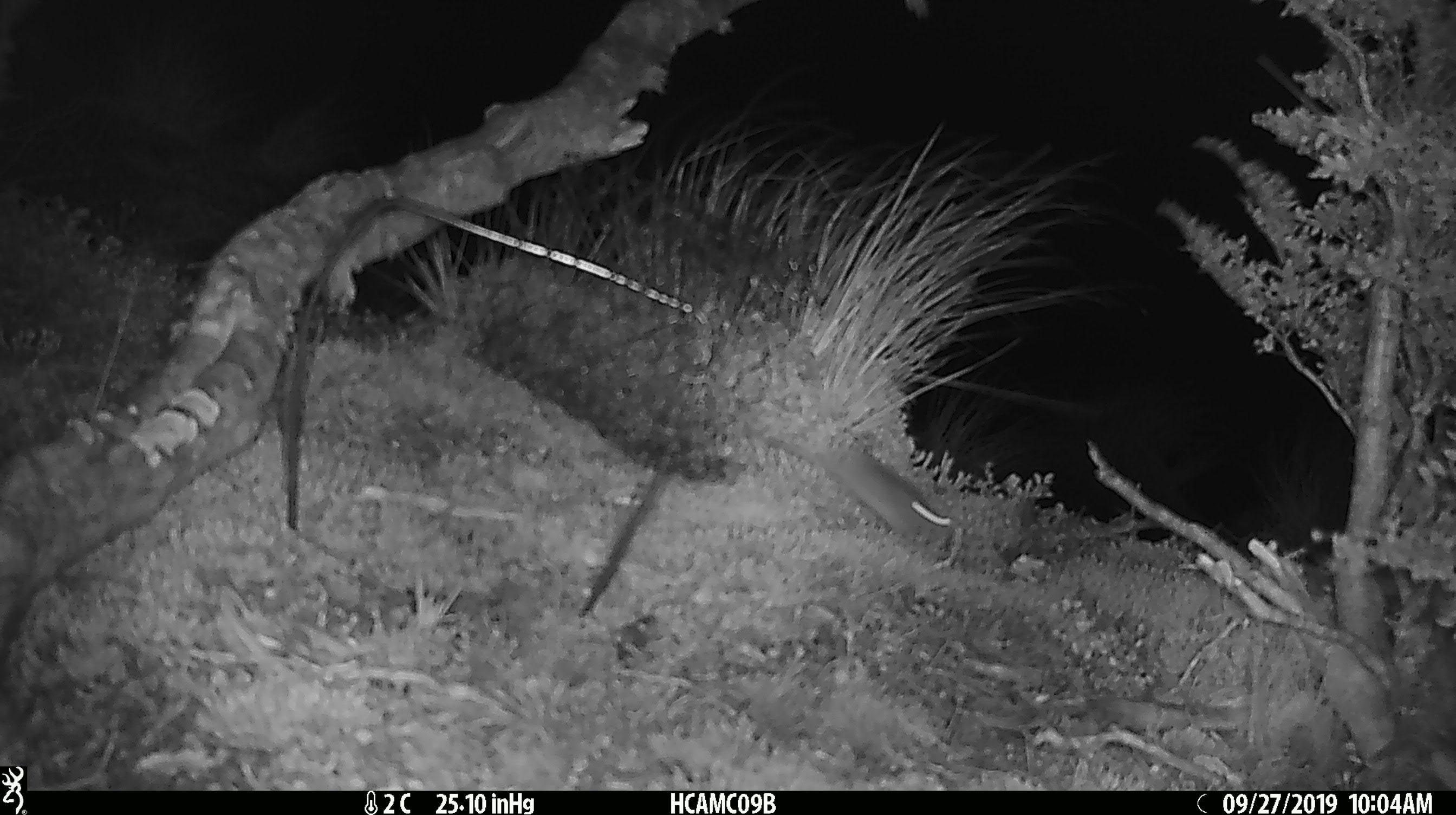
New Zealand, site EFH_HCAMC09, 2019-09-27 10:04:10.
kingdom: Animalia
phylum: Chordata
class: Mammalia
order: Rodentia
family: Muridae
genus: Mus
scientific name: Mus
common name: mouse